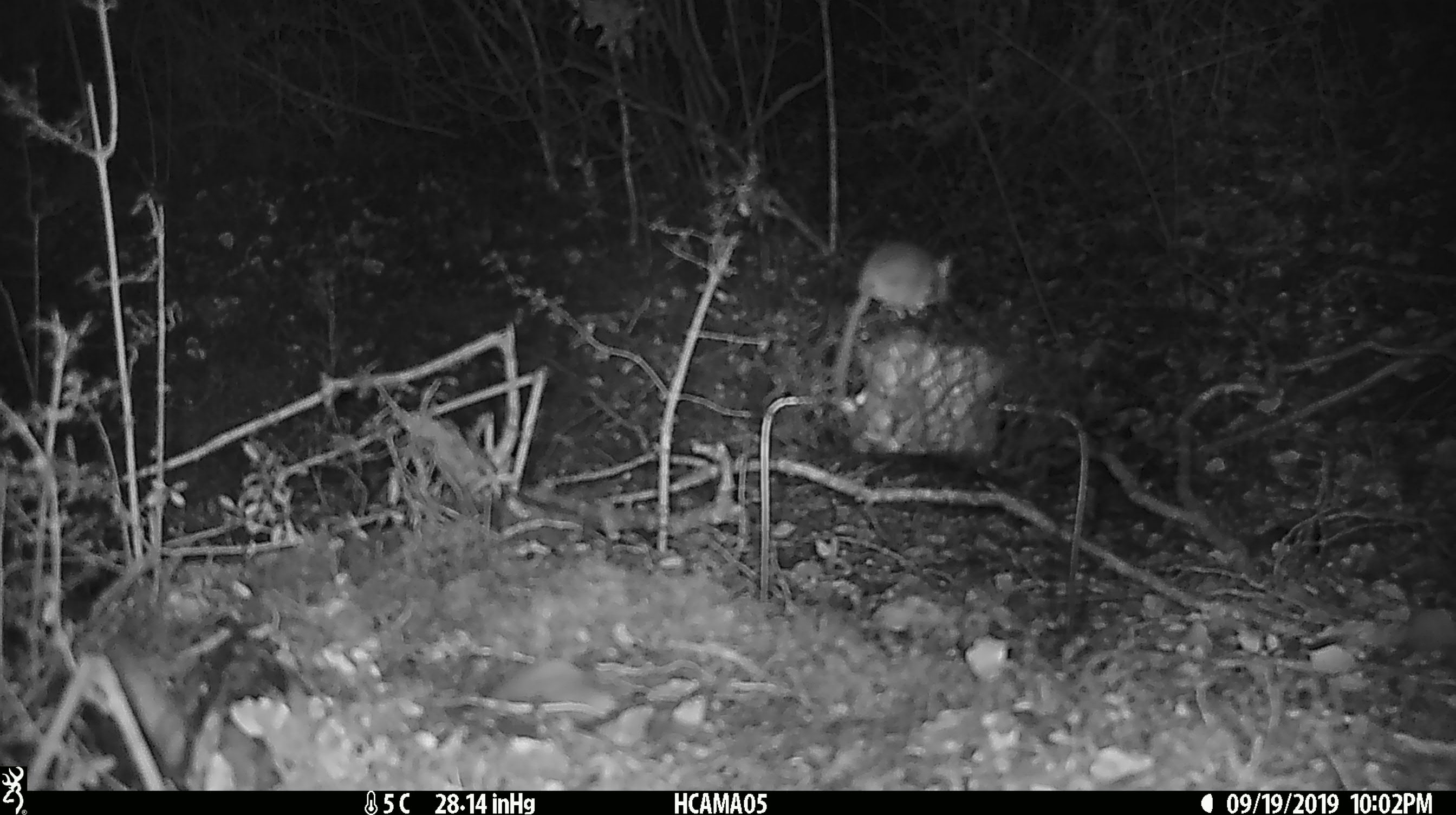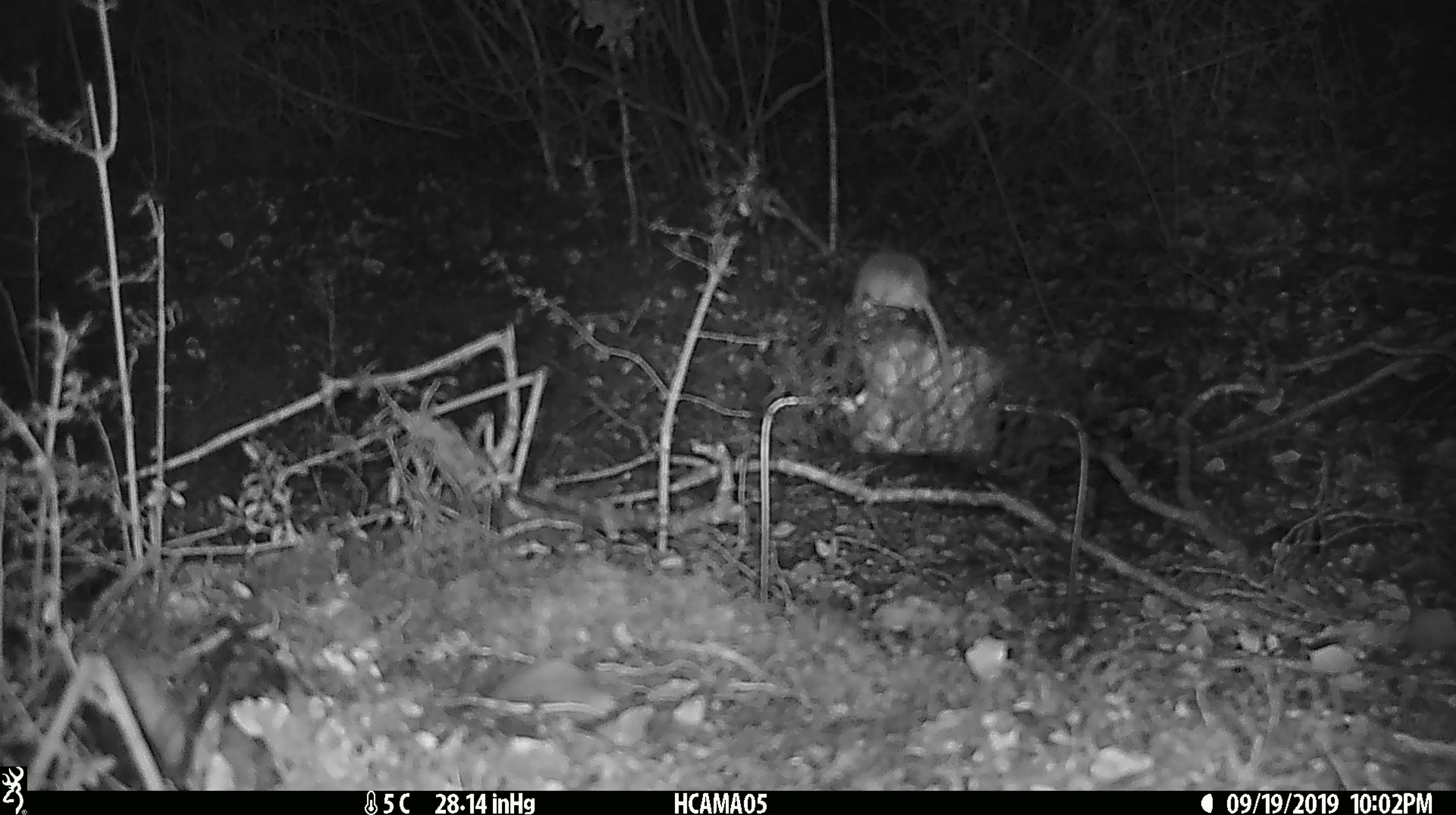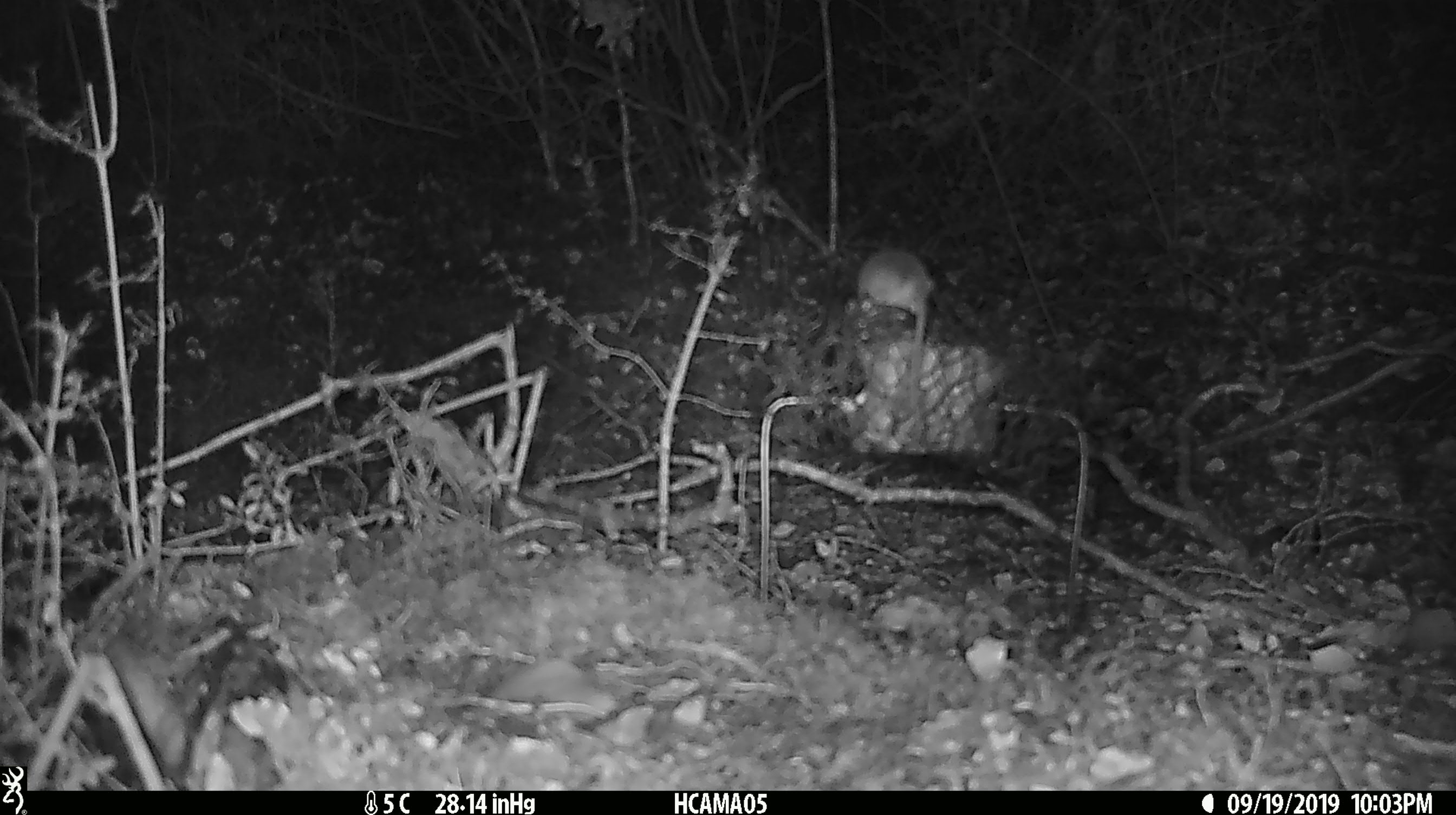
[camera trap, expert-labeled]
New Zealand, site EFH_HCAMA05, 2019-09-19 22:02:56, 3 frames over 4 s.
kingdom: Animalia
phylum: Chordata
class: Mammalia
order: Rodentia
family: Muridae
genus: Mus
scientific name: Mus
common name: mouse